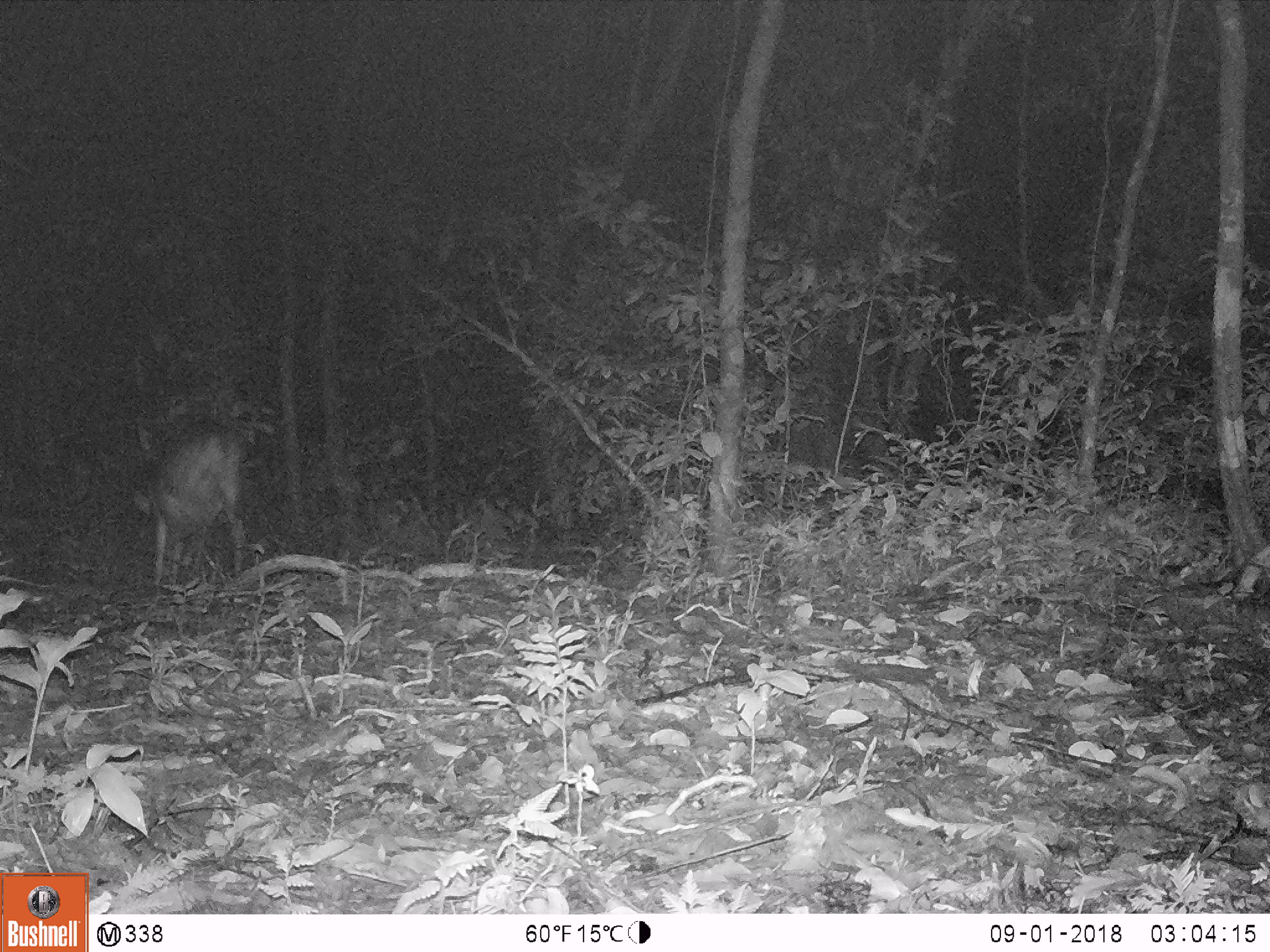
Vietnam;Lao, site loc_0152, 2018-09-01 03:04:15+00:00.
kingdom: Animalia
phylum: Chordata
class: Mammalia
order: Artiodactyla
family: Cervidae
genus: Muntiacus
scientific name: Muntiacus vuquangensis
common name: large-antlered muntjac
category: large antlered muntjac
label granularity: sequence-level